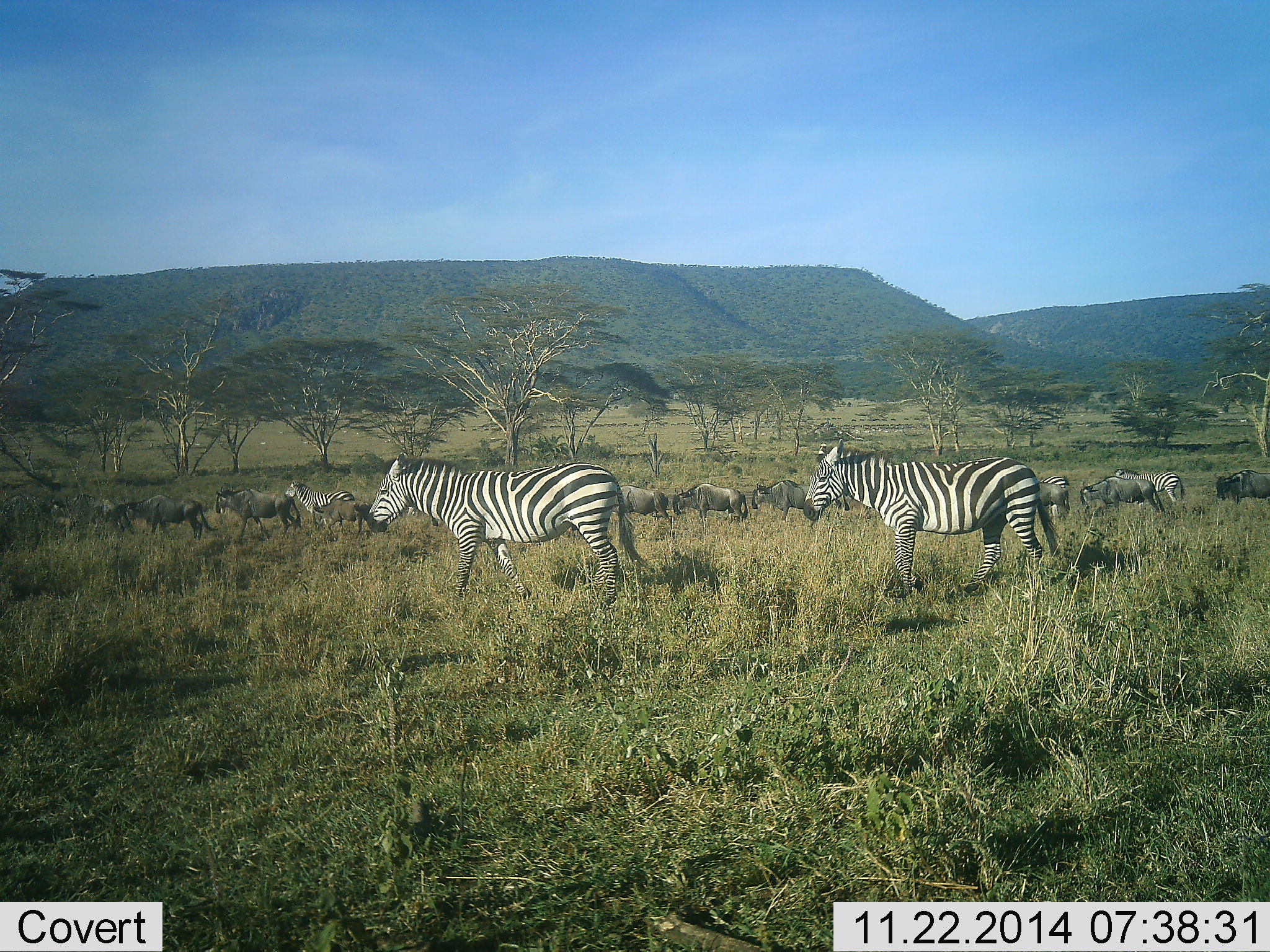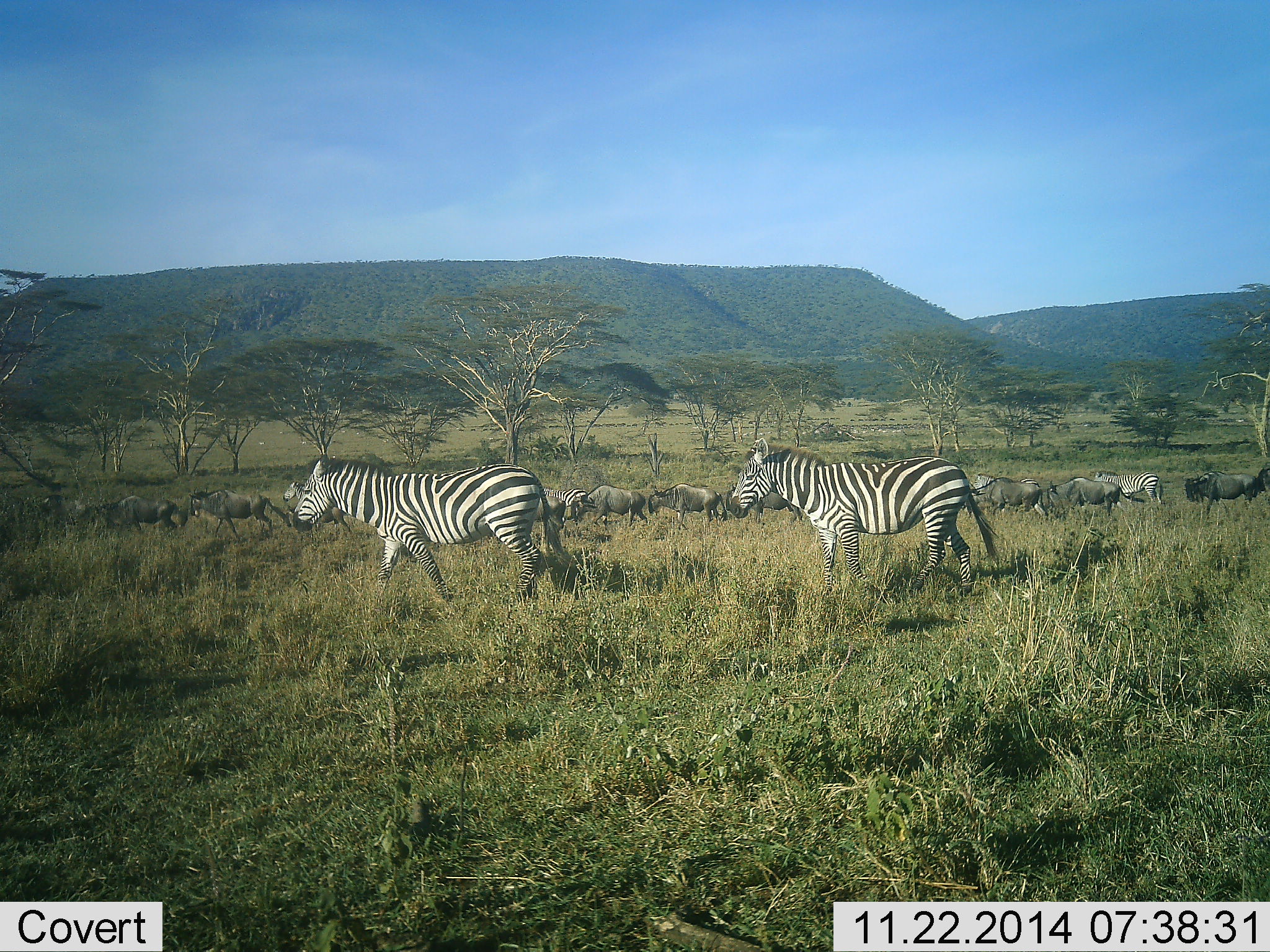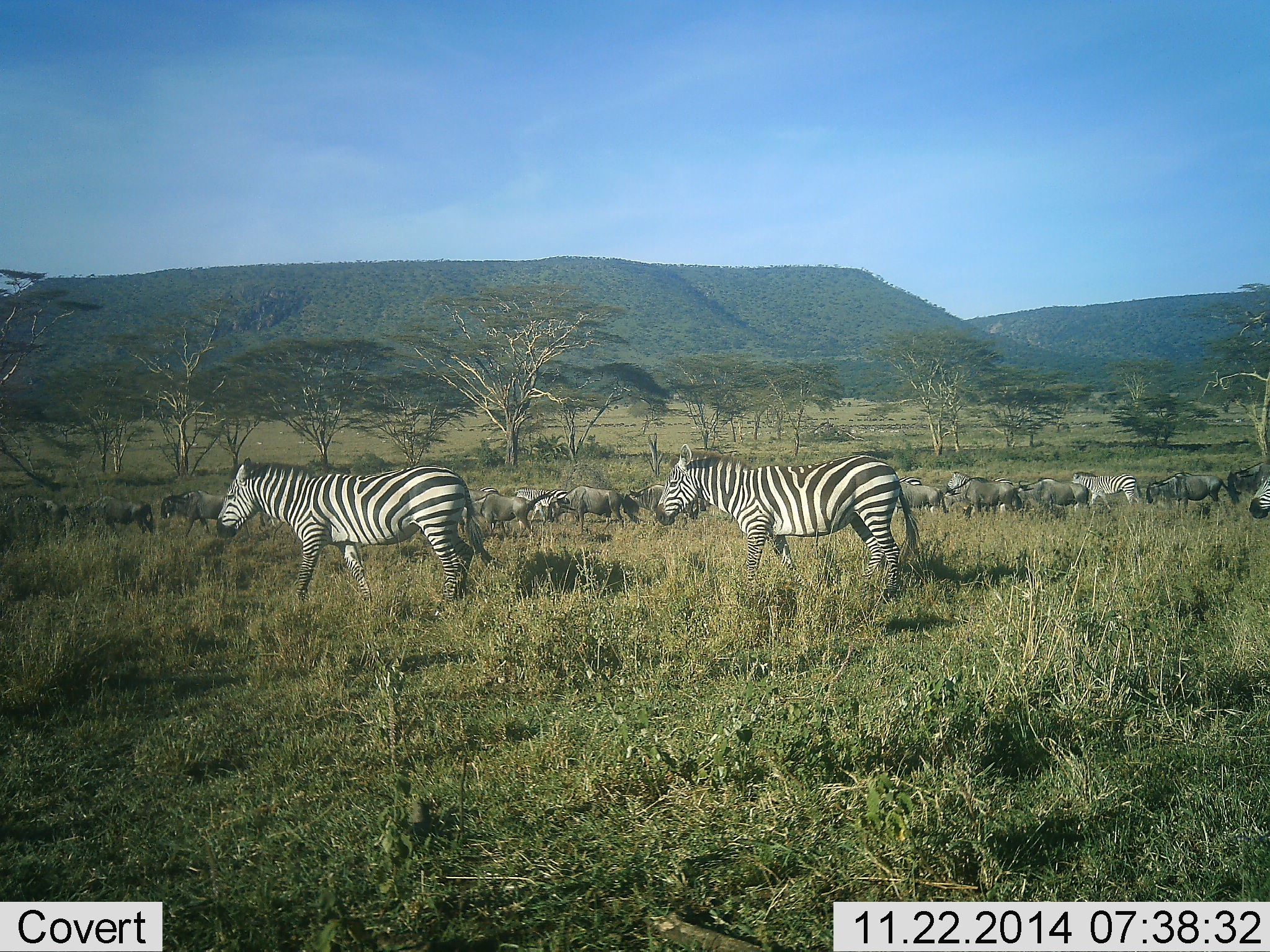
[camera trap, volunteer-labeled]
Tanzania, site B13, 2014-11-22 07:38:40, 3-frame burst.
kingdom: Animalia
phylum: Chordata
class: Mammalia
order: Artiodactyla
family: Bovidae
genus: Connochaetes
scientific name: Connochaetes taurinus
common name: blue wildebeest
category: wildebeest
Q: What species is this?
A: Wildebeest (blue wildebeest) (Connochaetes taurinus).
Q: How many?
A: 11-50.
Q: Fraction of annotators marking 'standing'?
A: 20%.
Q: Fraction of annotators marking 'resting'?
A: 0%.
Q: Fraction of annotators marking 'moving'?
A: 90%.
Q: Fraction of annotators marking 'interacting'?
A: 0%.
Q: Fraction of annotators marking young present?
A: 0%.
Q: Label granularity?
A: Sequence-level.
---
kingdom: Animalia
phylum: Chordata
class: Mammalia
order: Perissodactyla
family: Equidae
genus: Equus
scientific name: Equus quagga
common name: plains zebra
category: zebra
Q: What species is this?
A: Zebra (plains zebra) (Equus quagga).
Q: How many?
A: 5.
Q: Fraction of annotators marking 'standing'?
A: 18%.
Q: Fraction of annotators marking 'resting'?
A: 0%.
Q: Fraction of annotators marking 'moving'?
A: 100%.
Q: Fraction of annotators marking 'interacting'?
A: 0%.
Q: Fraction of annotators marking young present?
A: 0%.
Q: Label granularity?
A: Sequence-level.